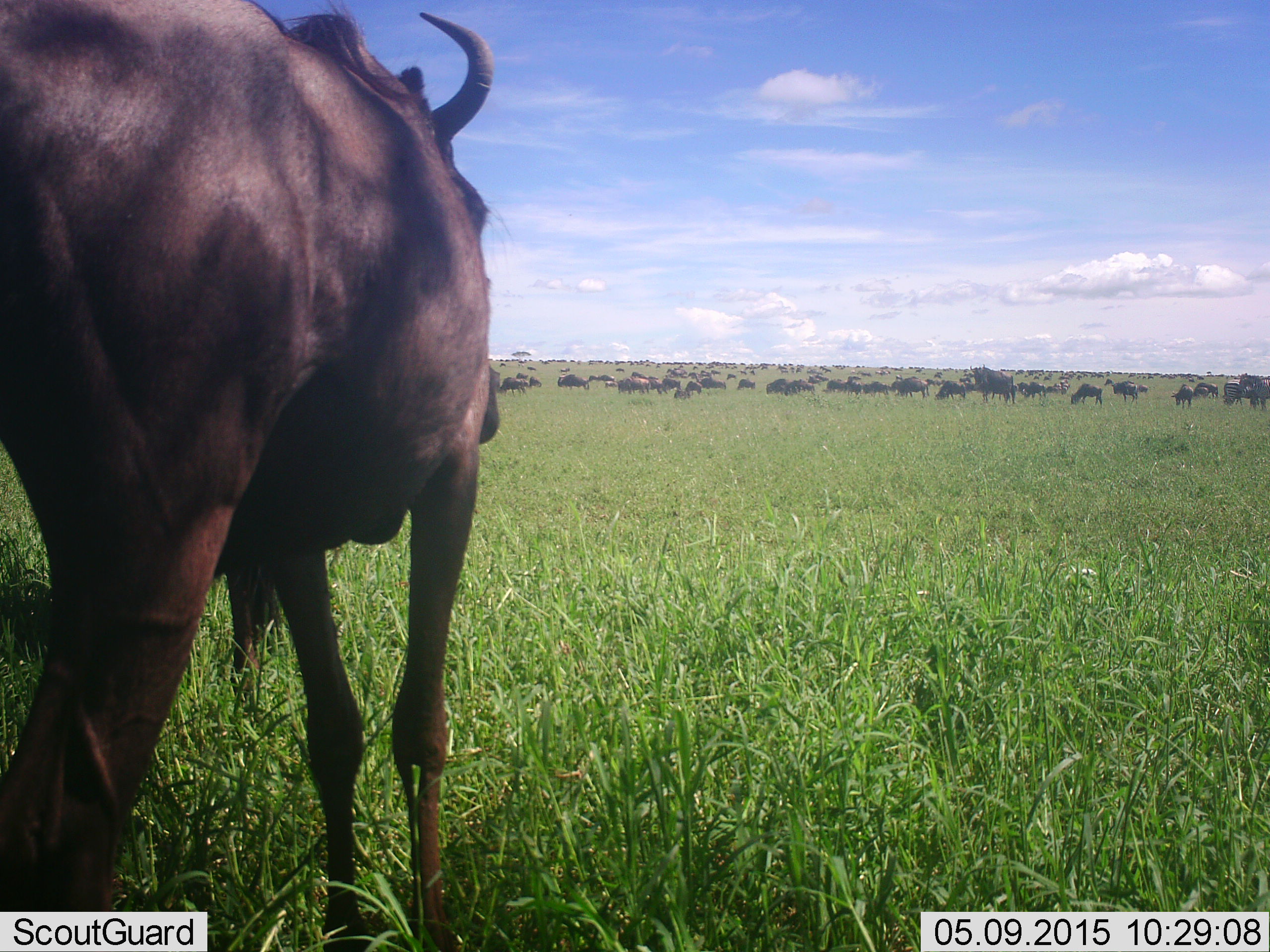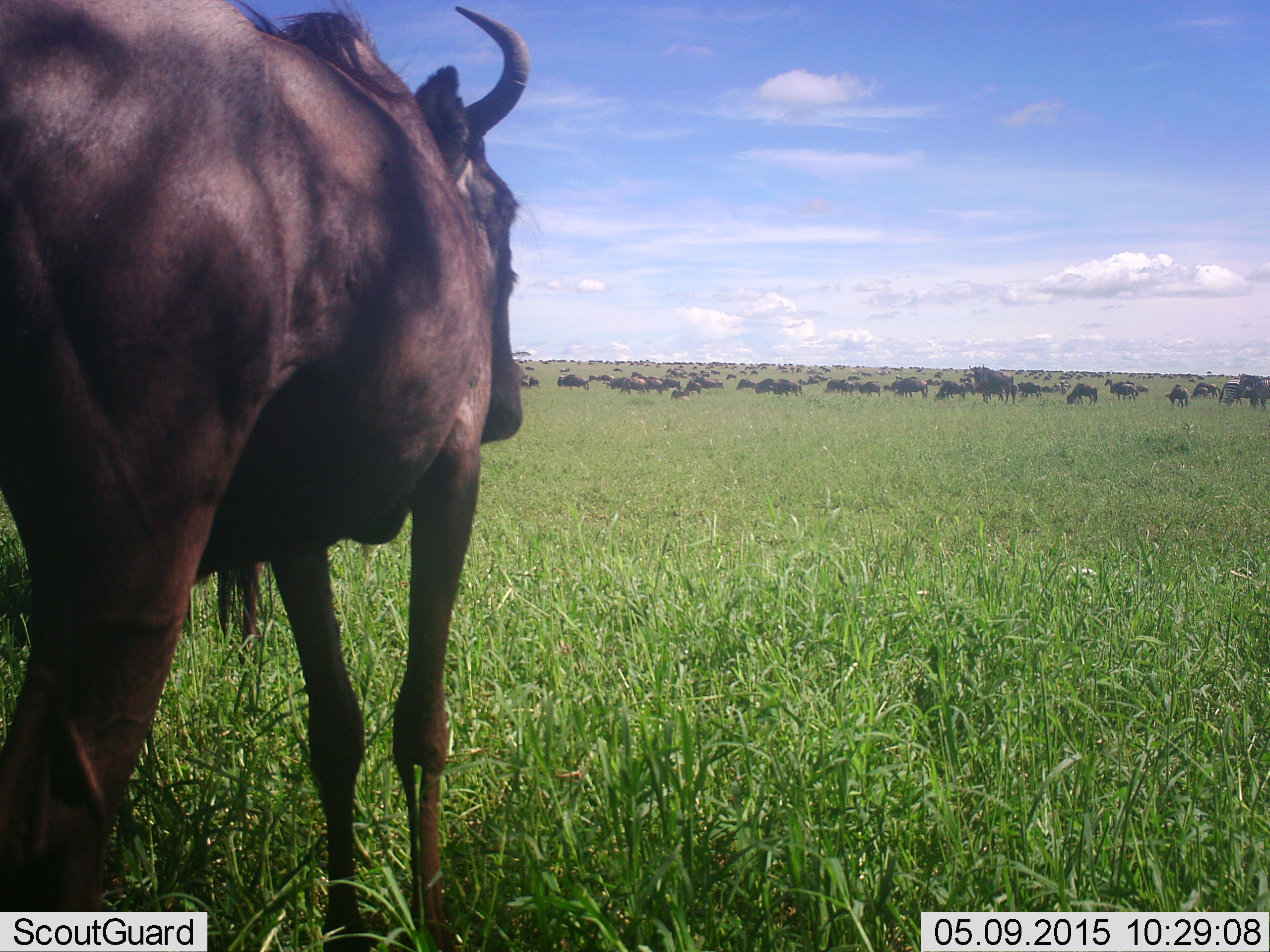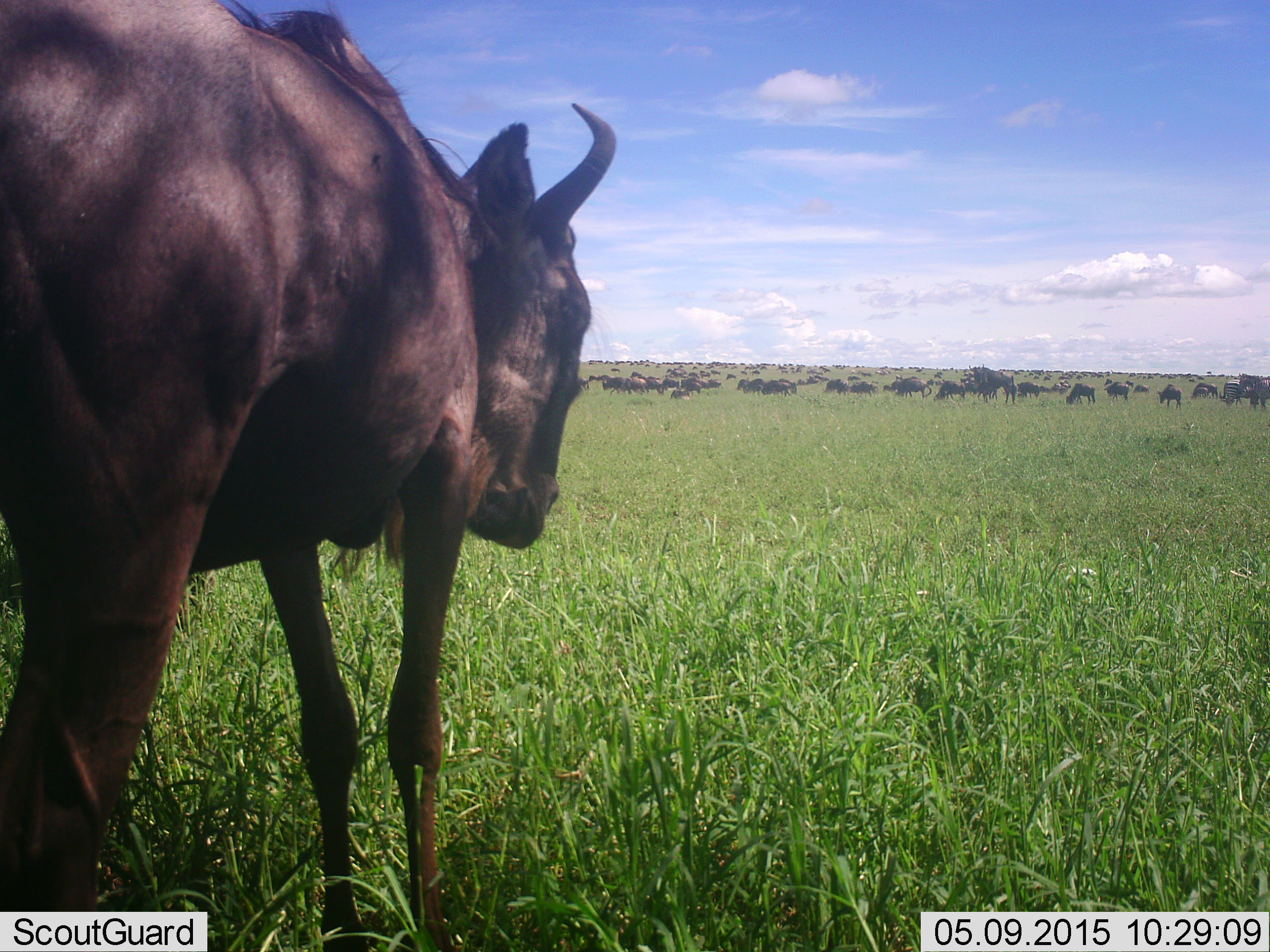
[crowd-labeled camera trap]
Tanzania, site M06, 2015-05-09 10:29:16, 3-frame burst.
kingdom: Animalia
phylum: Chordata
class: Mammalia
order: Artiodactyla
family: Bovidae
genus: Connochaetes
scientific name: Connochaetes taurinus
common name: blue wildebeest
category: wildebeest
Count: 51+.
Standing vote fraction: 80%.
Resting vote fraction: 30%.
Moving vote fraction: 70%.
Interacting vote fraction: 10%.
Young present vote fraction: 10%.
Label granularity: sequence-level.